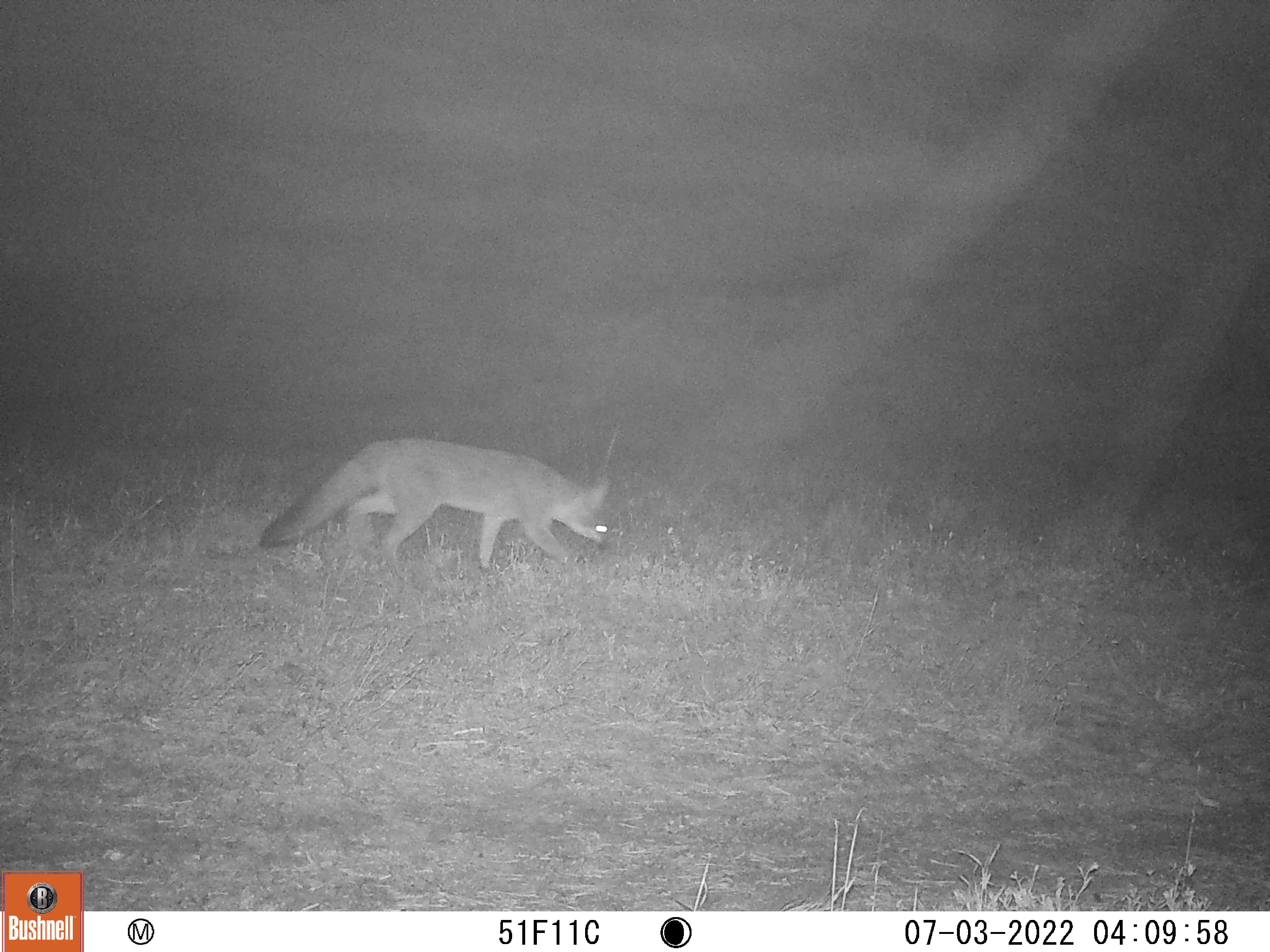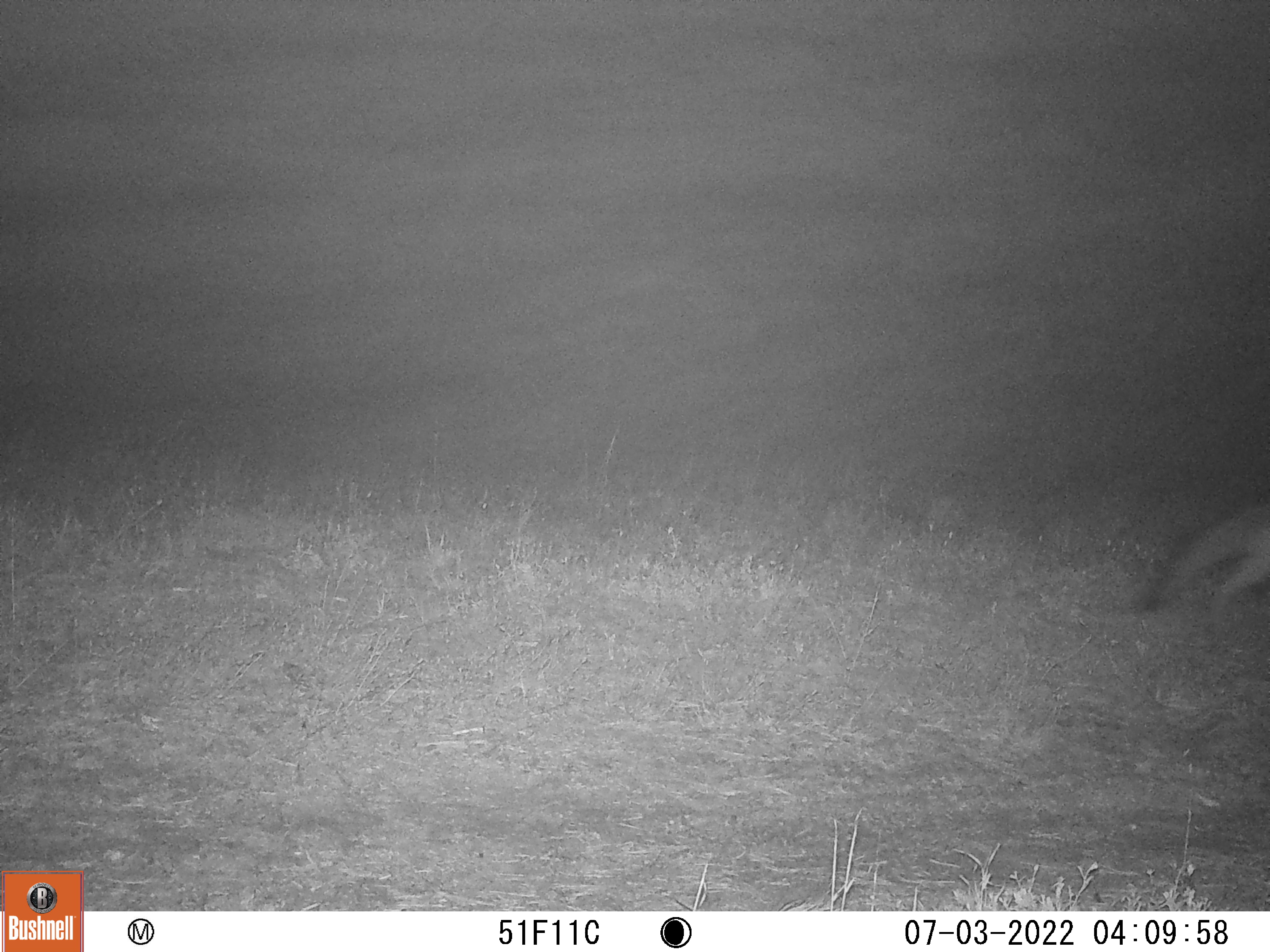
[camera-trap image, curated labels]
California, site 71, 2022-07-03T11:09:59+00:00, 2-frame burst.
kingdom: Animalia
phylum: Chordata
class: Mammalia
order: Carnivora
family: Canidae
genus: Urocyon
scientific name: Urocyon cinereoargenteus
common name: gray fox